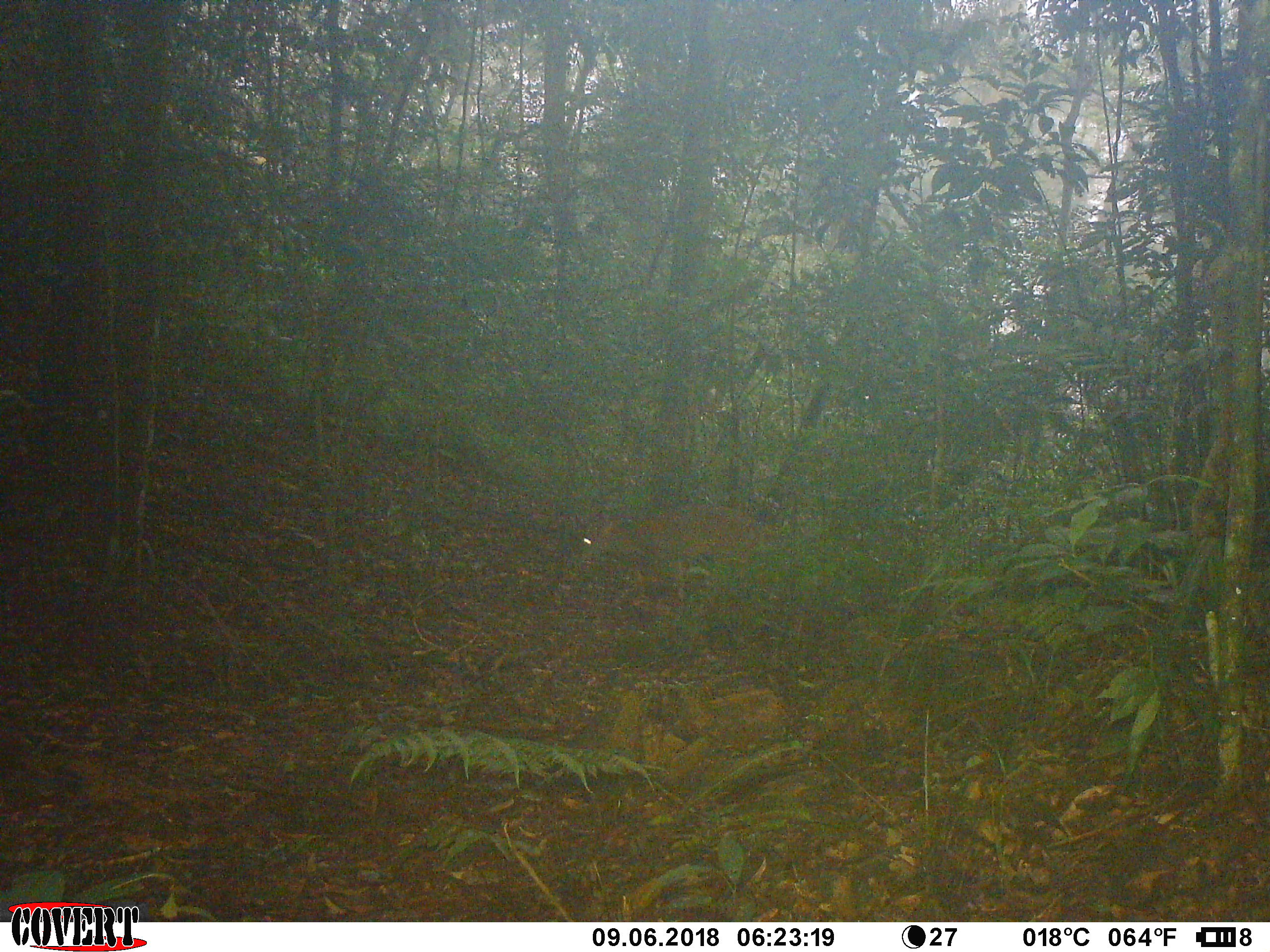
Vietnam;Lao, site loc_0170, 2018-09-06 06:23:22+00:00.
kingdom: Animalia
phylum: Chordata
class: Mammalia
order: Artiodactyla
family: Cervidae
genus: Muntiacus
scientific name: Muntiacus vuquangensis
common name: large-antlered muntjac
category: large antlered muntjac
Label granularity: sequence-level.